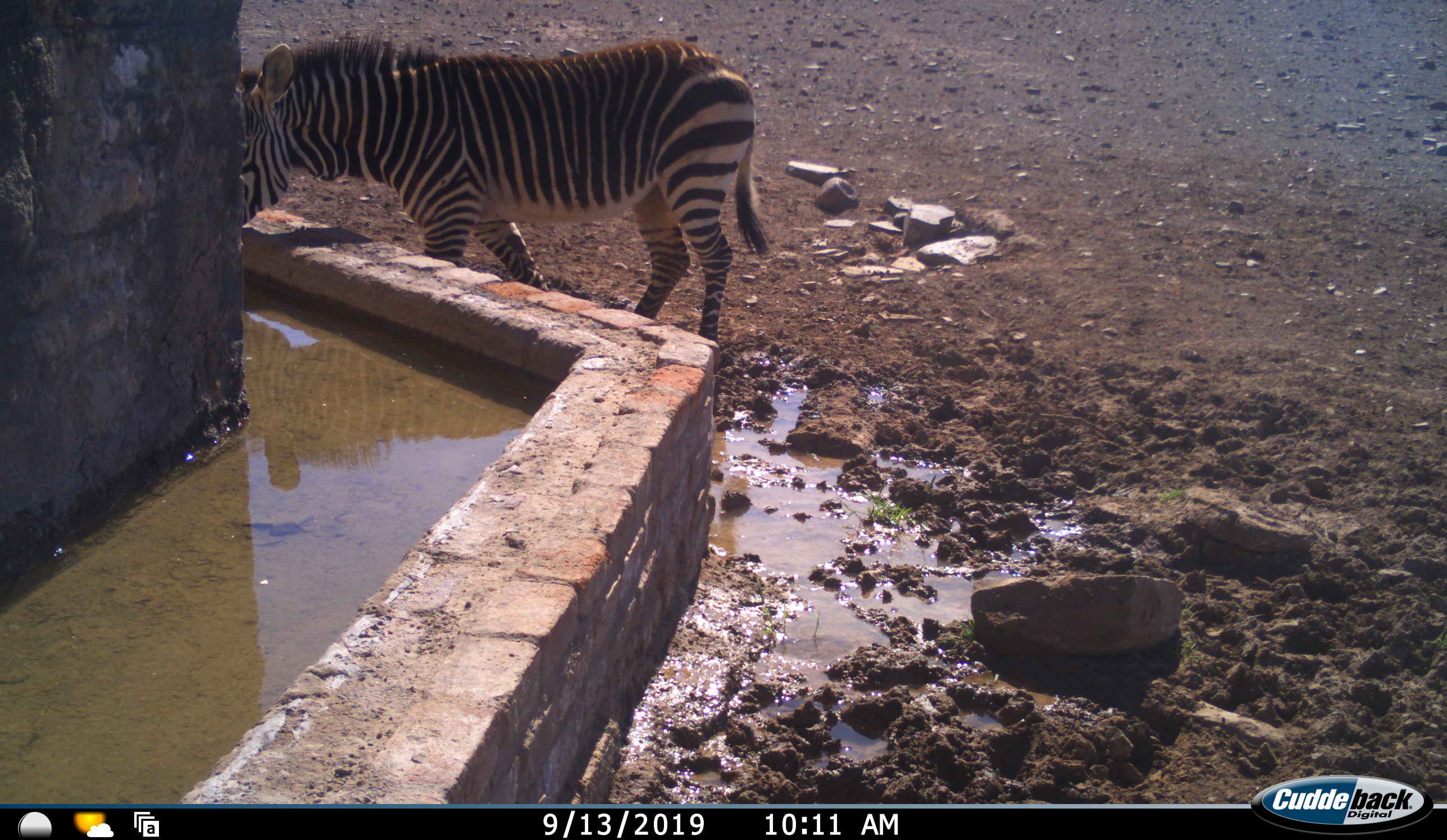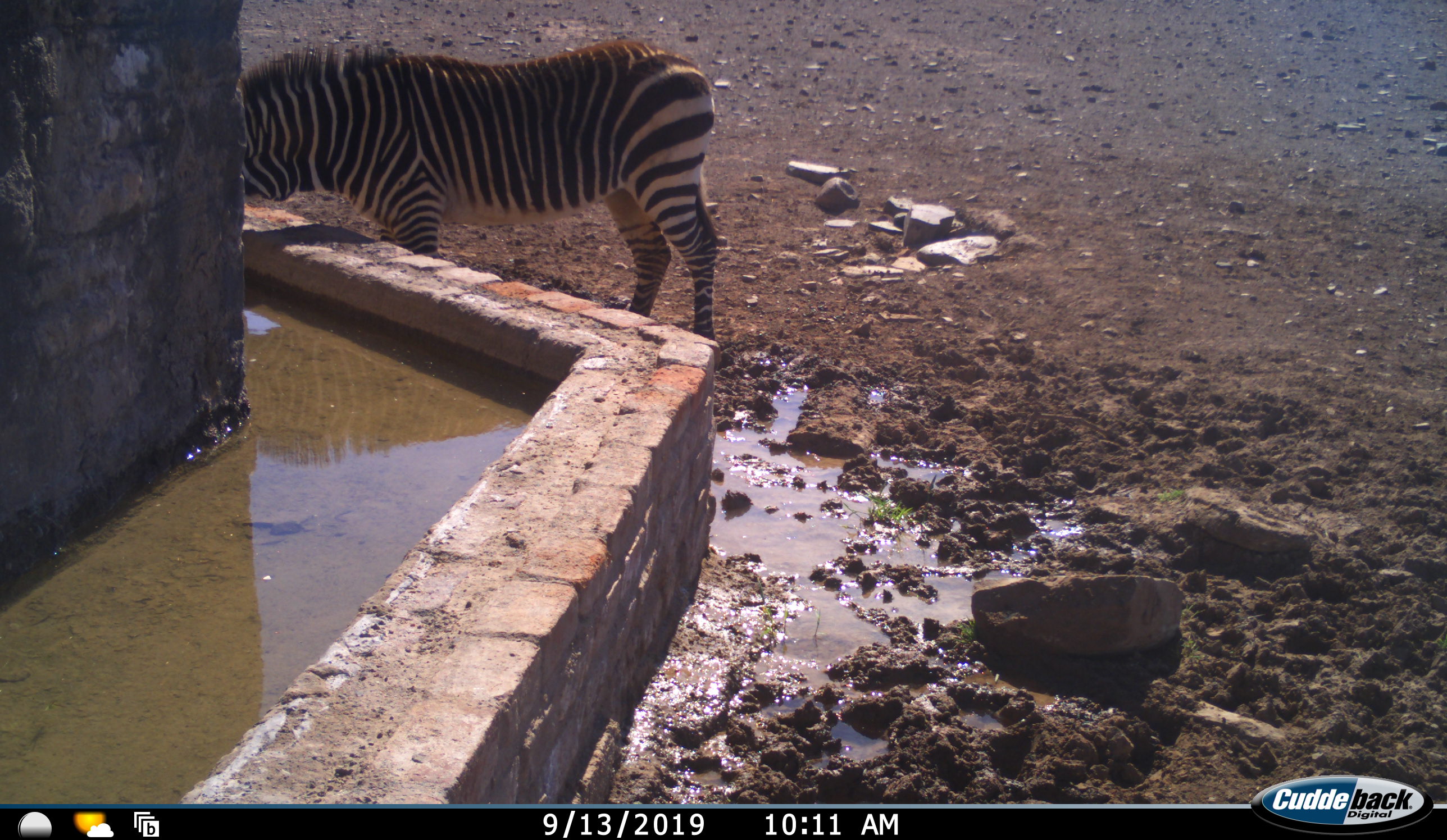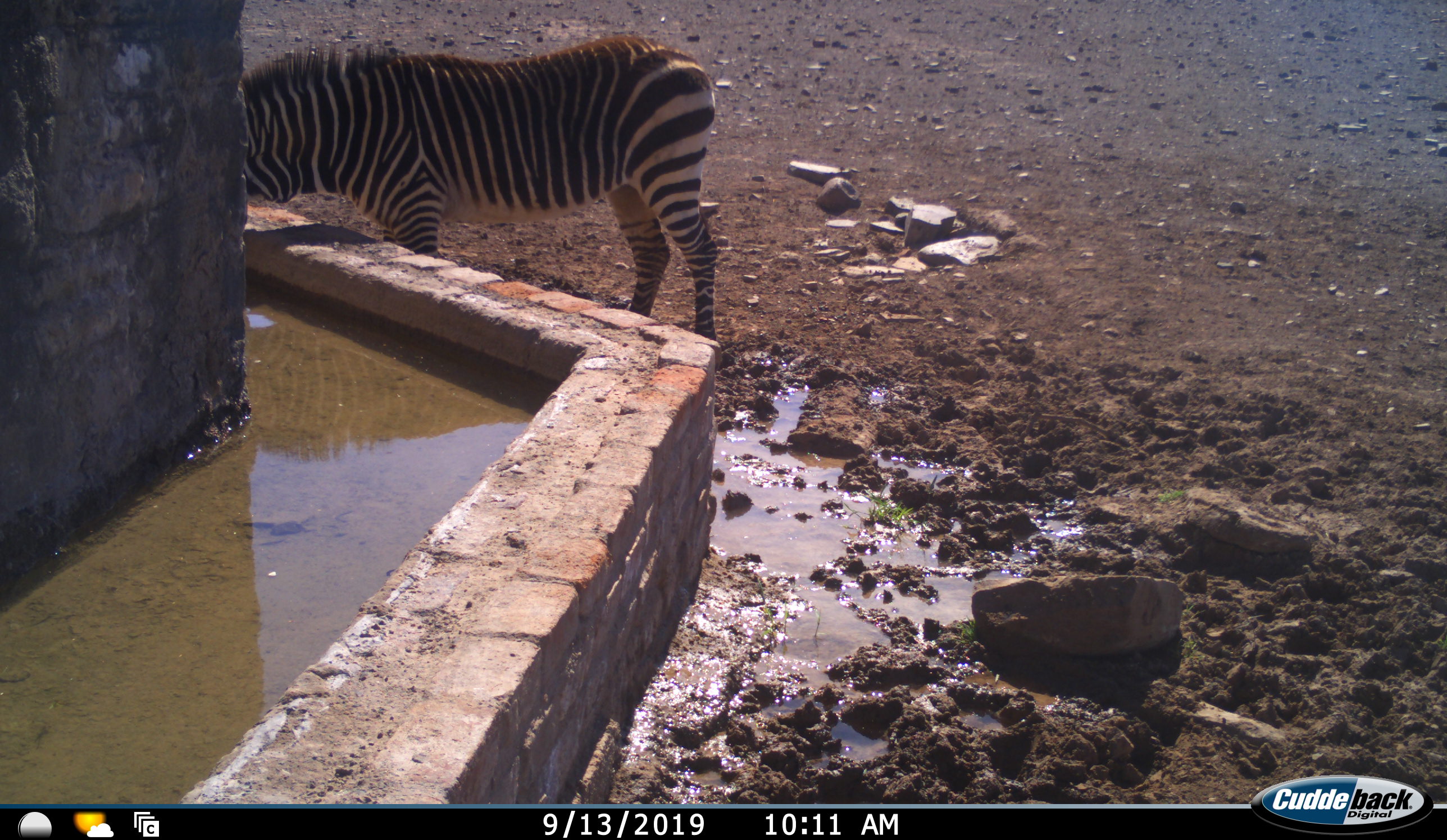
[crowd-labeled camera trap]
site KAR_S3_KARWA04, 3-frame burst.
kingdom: Animalia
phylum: Chordata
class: Mammalia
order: Perissodactyla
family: Equidae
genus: Equus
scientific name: Equus zebra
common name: mountain zebra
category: zebramountain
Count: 1.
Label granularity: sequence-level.